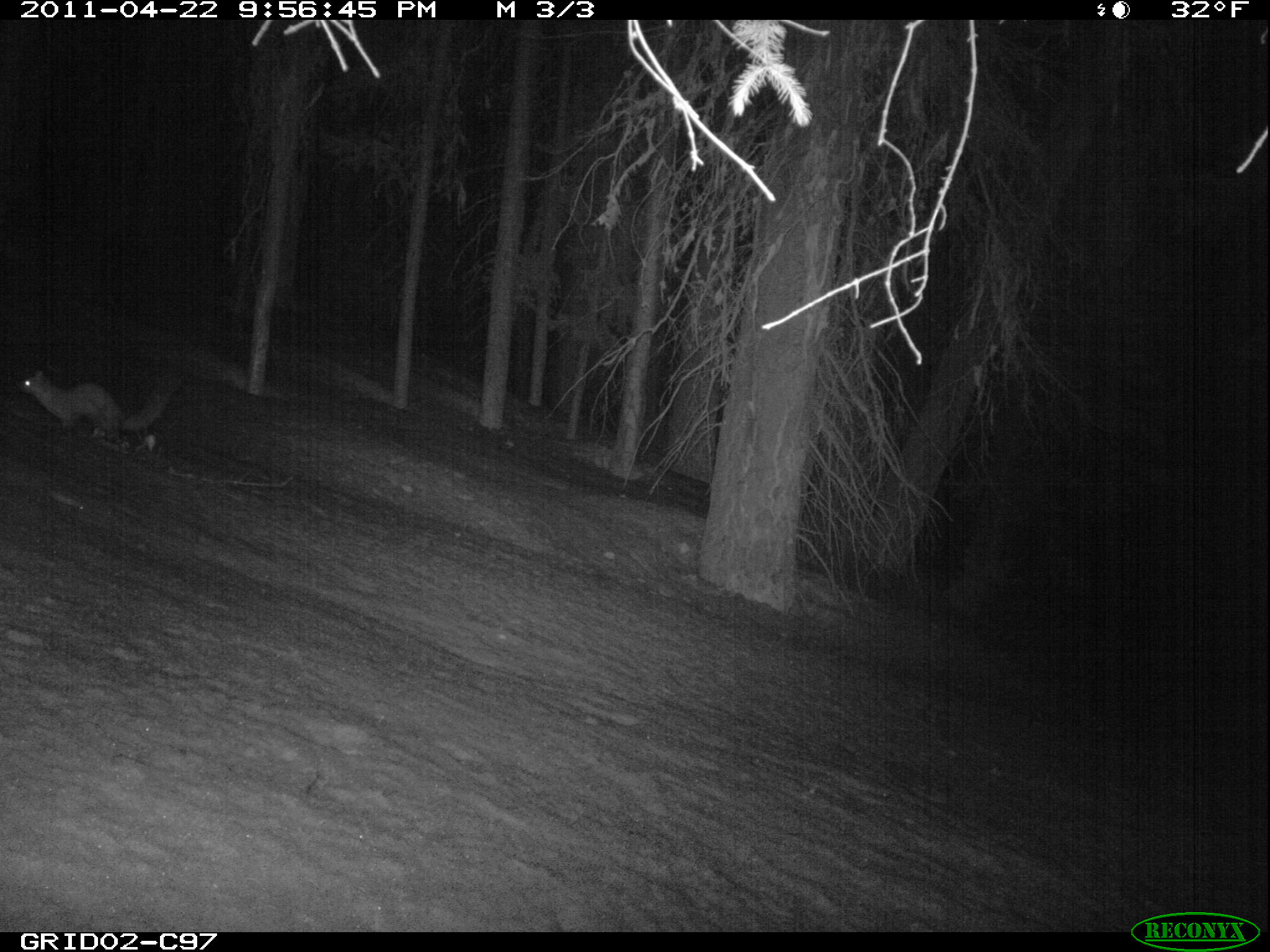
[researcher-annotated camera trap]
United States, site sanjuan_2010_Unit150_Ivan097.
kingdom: Animalia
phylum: Chordata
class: Mammalia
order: Carnivora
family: Mustelidae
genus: Martes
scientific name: Martes americana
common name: american marten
Martes americana (american marten).